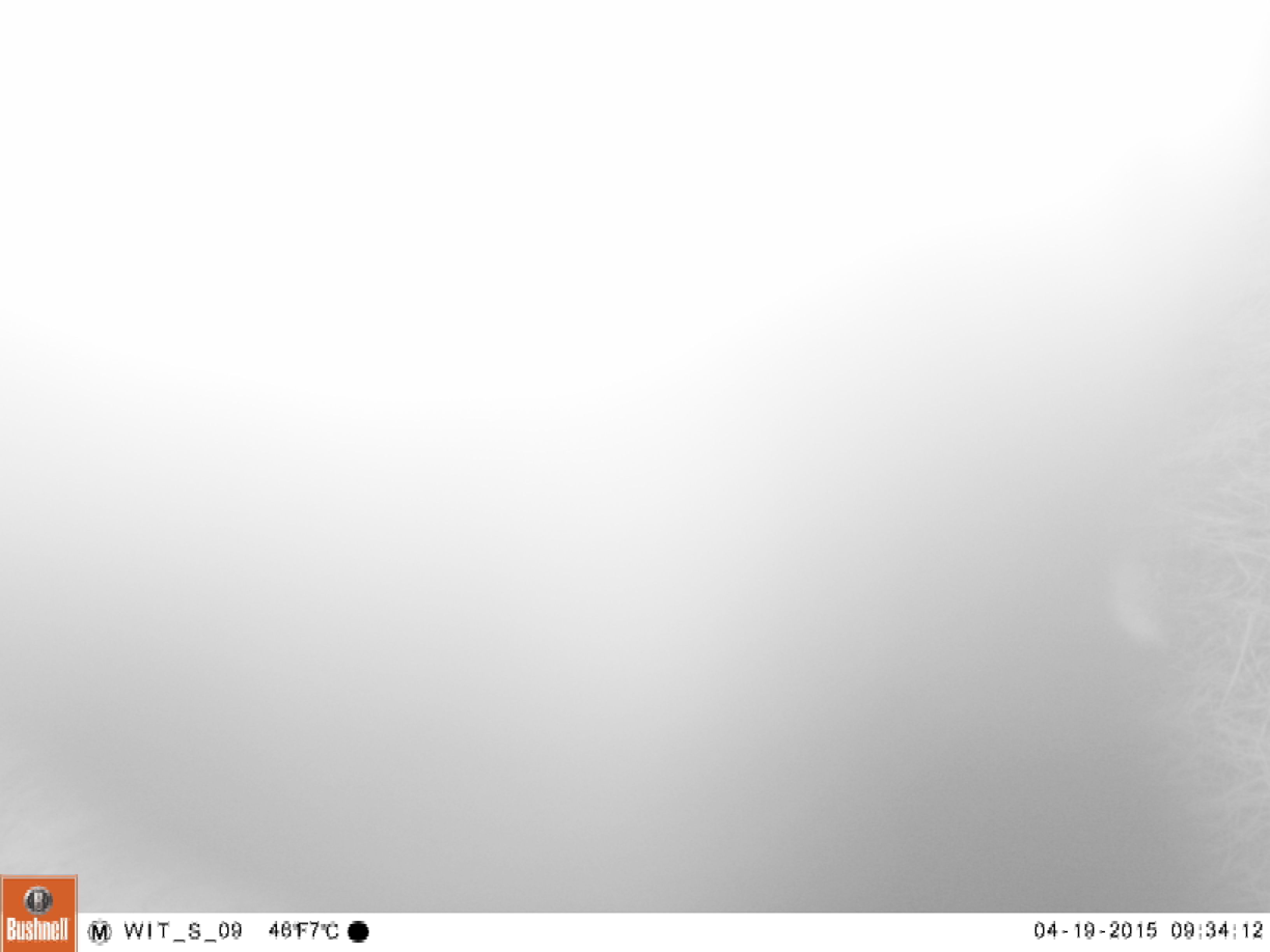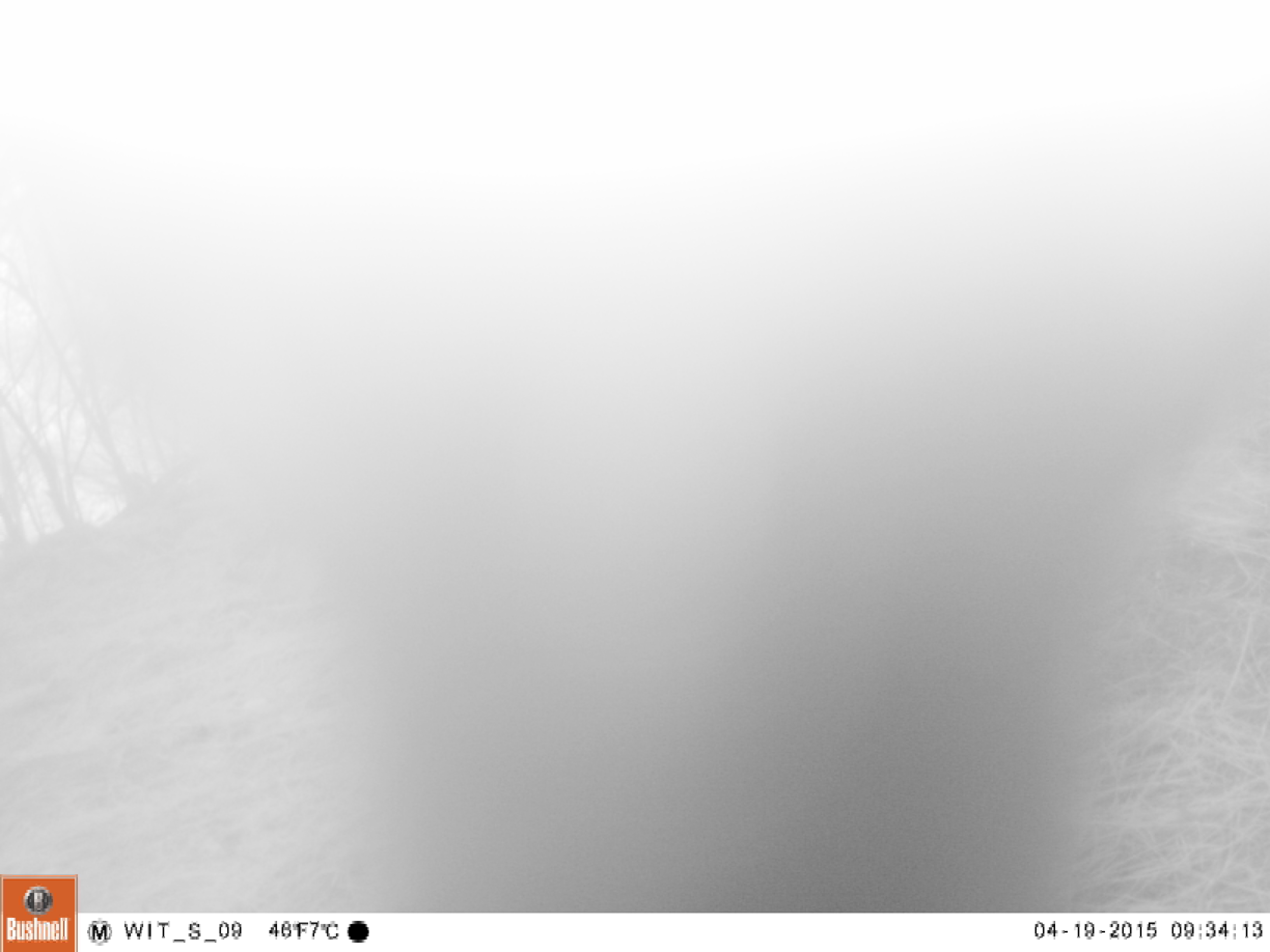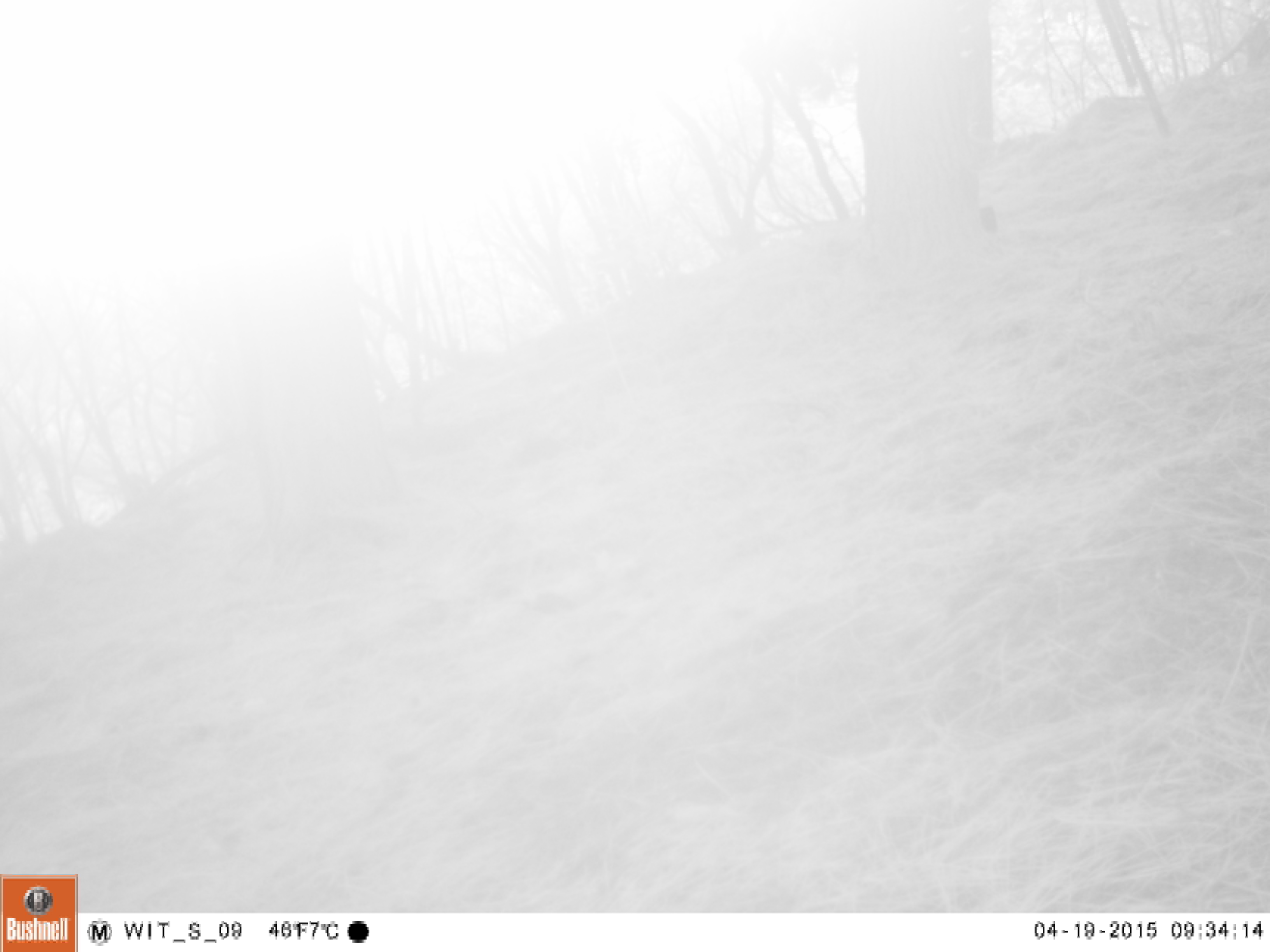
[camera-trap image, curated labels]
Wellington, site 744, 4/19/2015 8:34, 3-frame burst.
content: unidentified animal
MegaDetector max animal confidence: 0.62